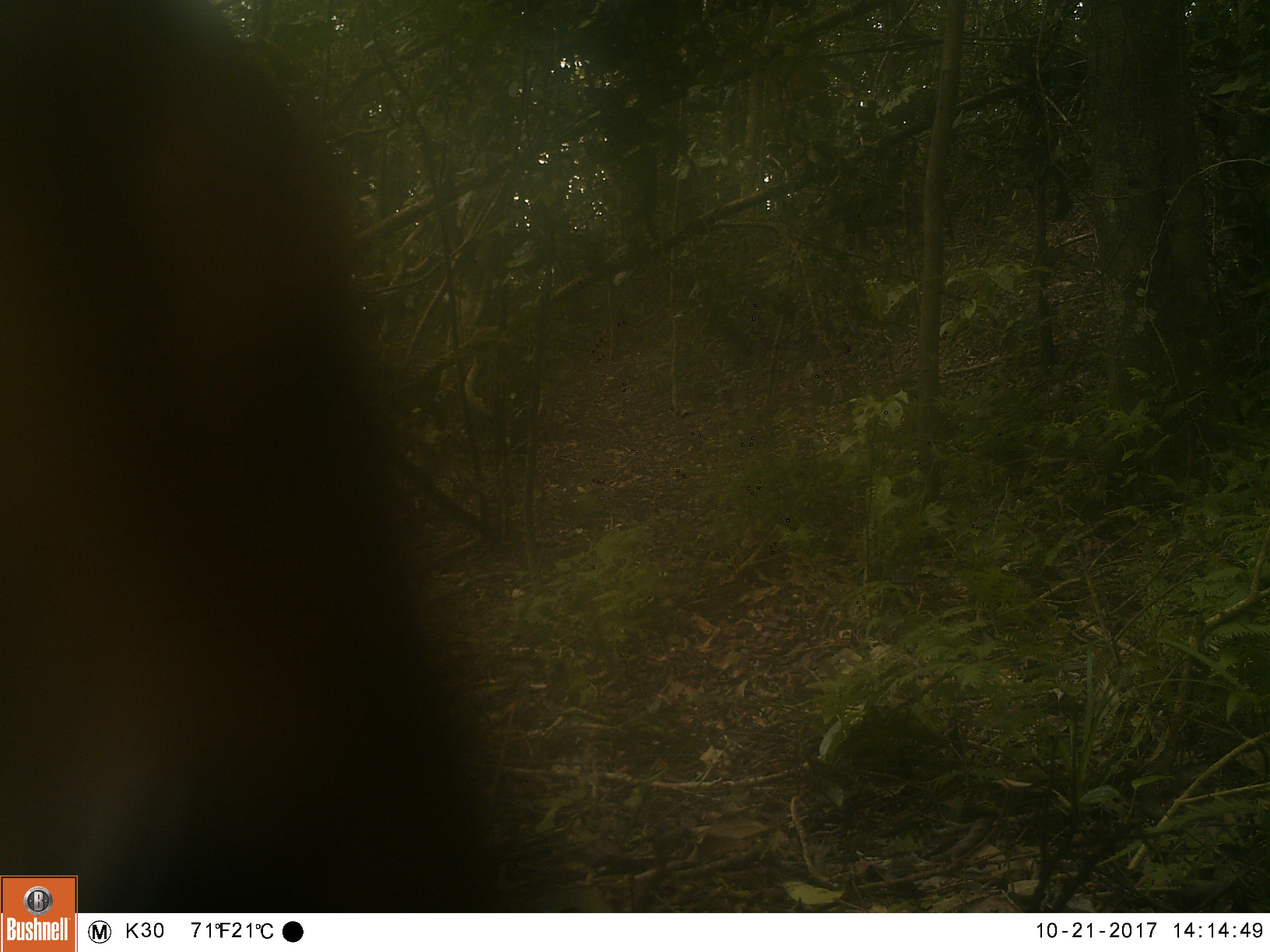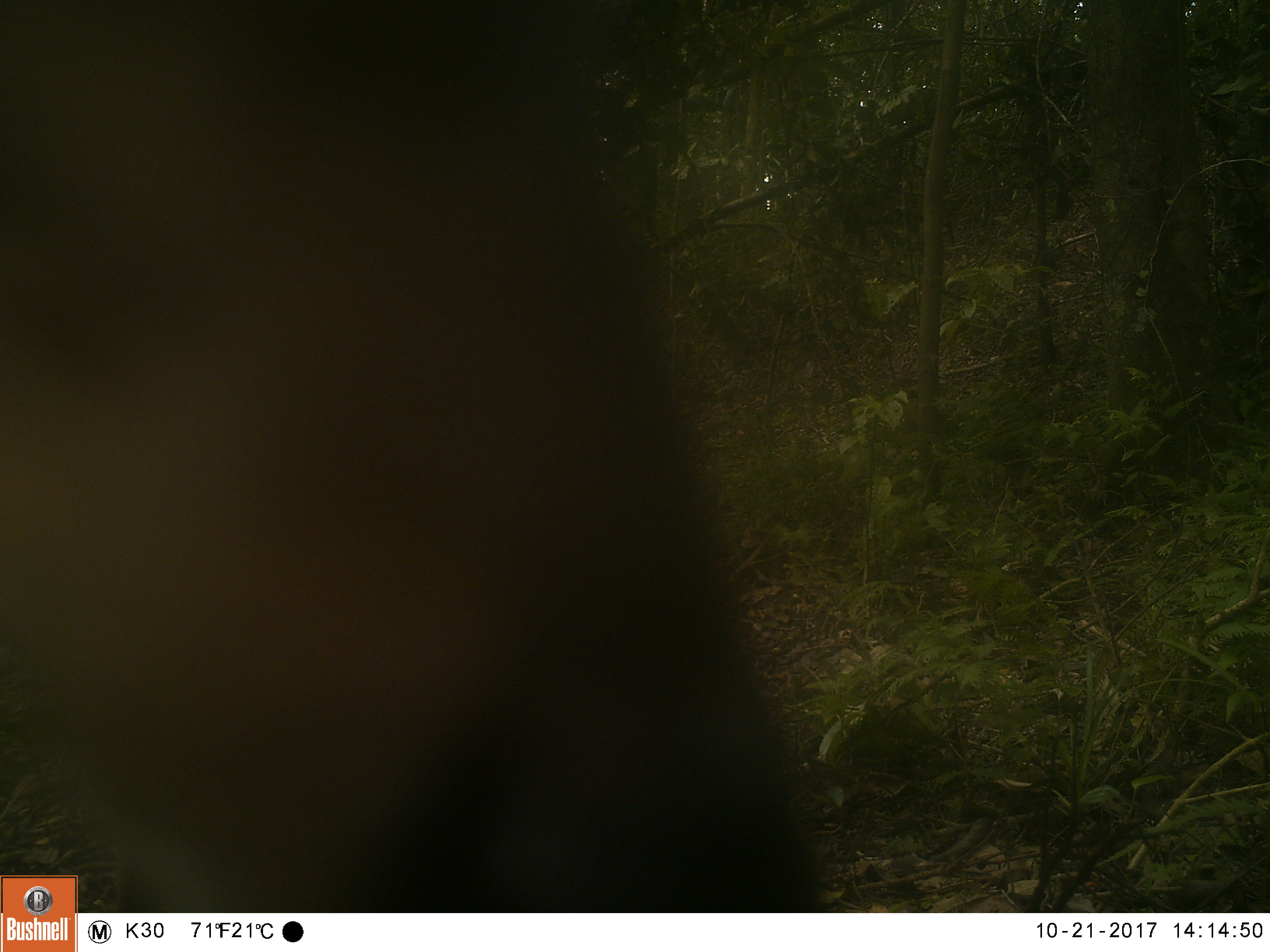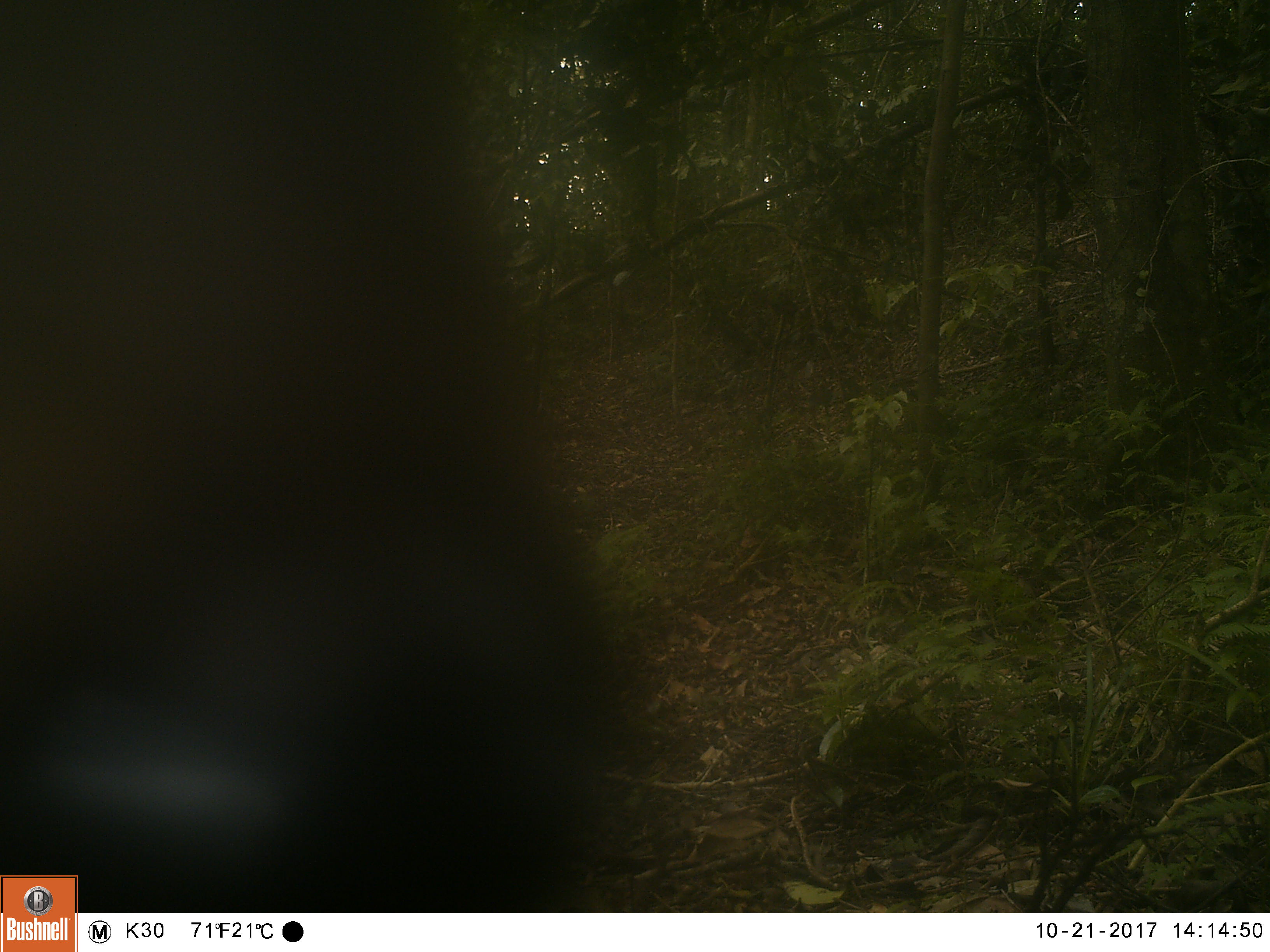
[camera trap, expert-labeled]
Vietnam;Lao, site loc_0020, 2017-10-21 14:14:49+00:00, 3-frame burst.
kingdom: Animalia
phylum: Chordata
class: Mammalia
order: Artiodactyla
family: Cervidae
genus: Muntiacus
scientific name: Muntiacus vuquangensis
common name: large-antlered muntjac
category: large antlered muntjac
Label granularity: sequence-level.